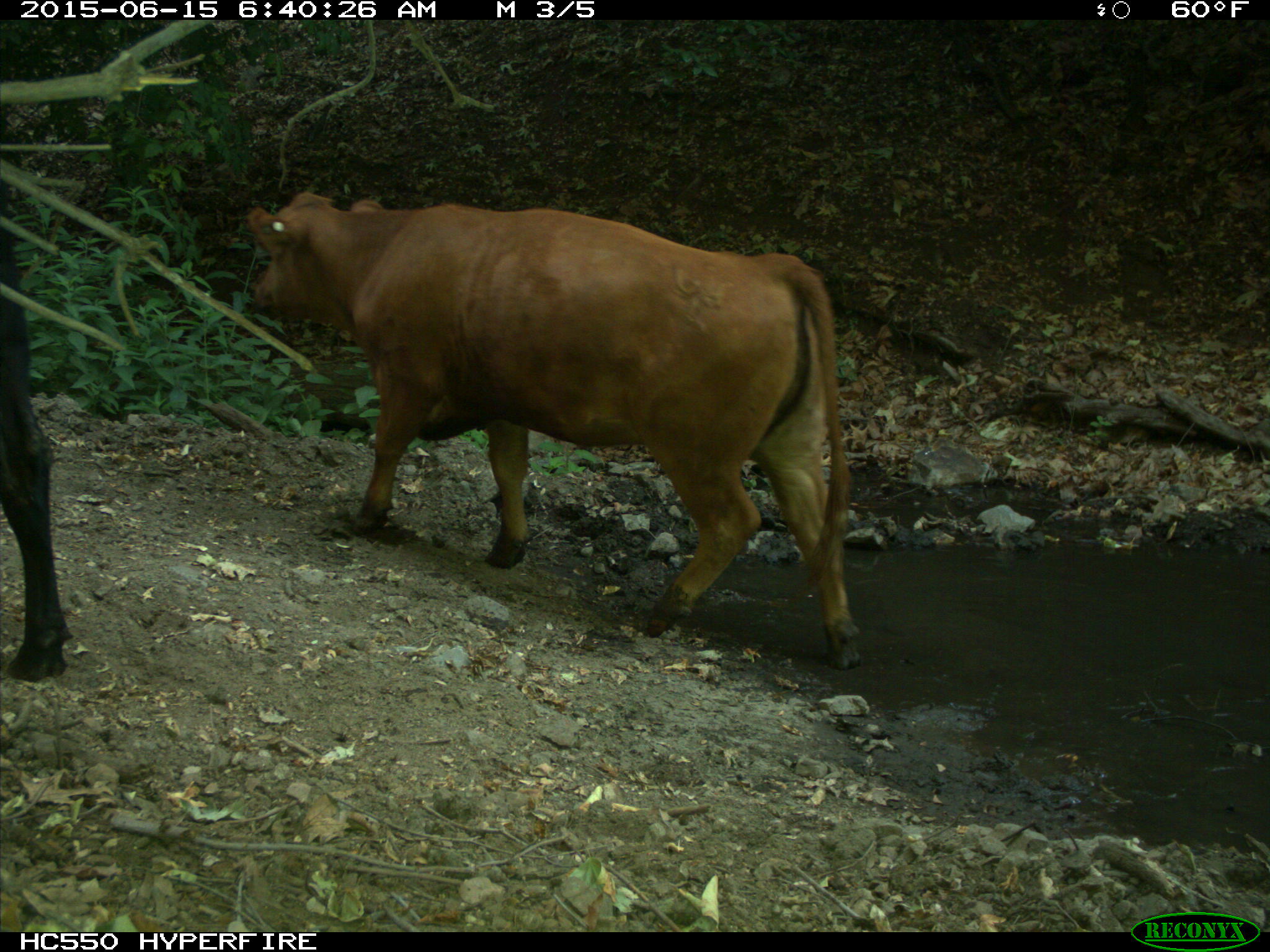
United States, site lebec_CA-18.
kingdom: Animalia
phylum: Chordata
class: Mammalia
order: Artiodactyla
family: Bovidae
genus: Bos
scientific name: Bos taurus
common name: domestic cow